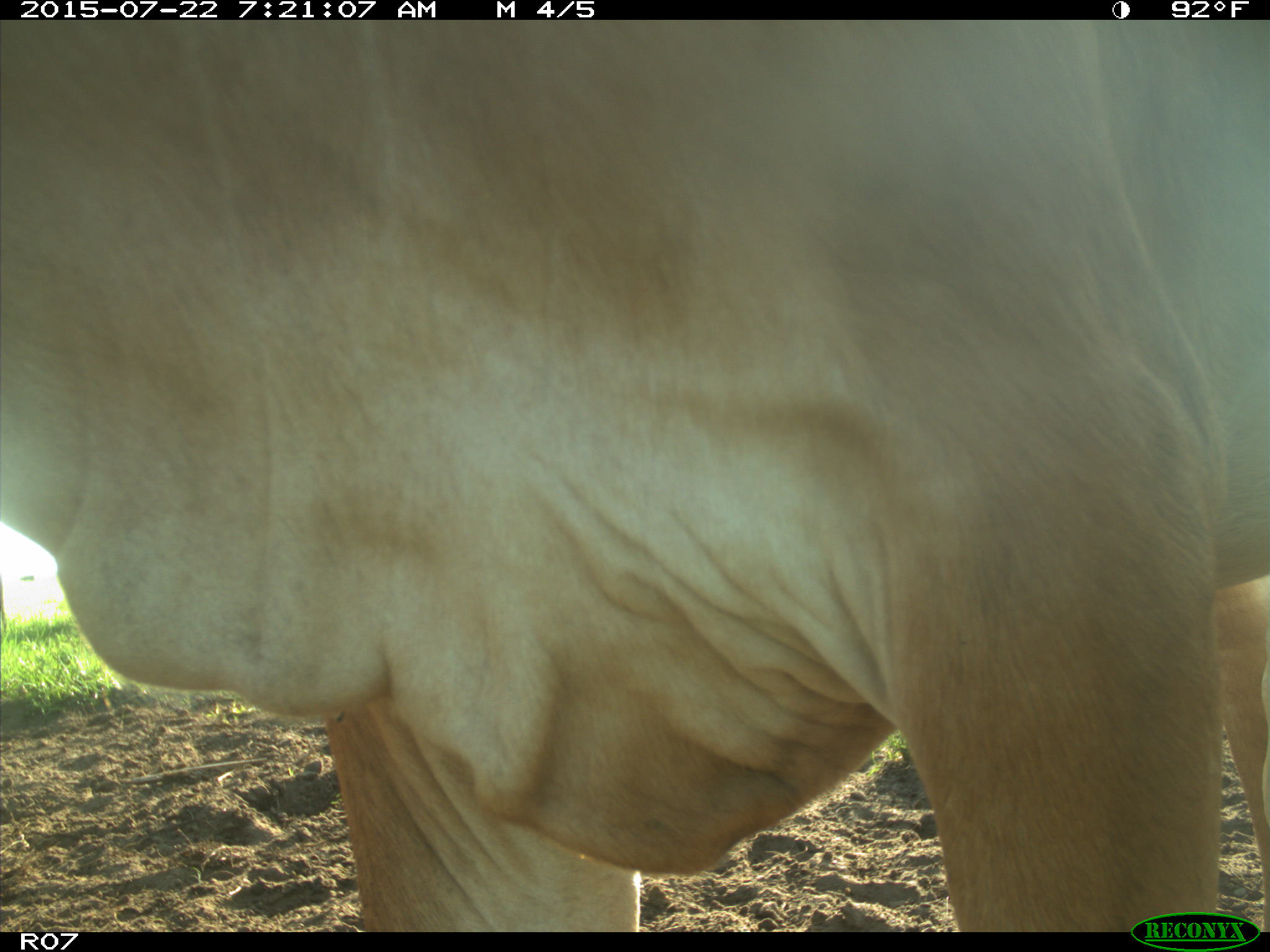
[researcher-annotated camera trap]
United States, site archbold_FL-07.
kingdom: Animalia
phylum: Chordata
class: Mammalia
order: Artiodactyla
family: Cervidae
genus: Odocoileus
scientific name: Odocoileus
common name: deer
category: unidentified deer